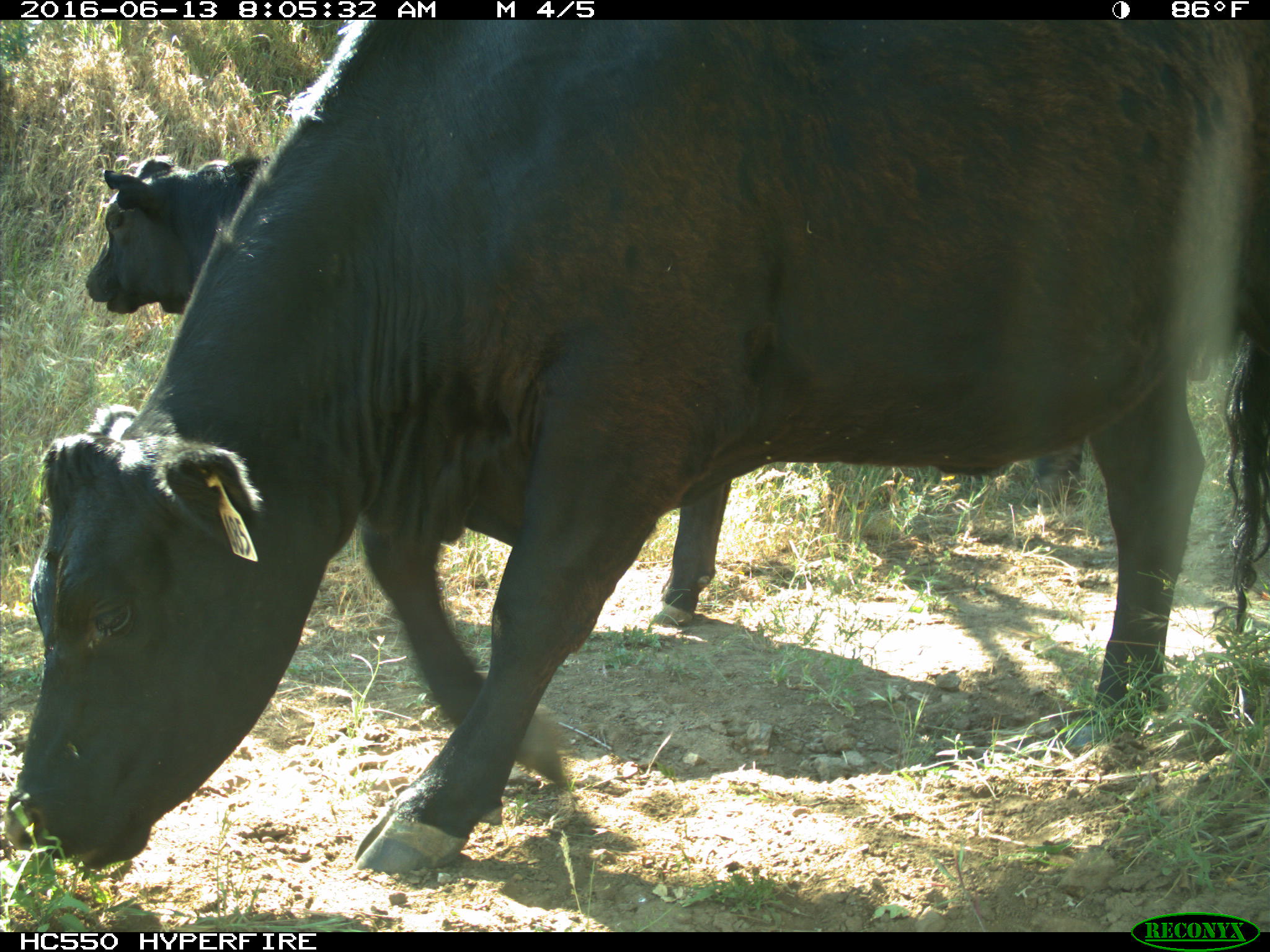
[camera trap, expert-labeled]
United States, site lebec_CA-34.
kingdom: Animalia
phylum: Chordata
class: Mammalia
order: Artiodactyla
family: Bovidae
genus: Bos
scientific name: Bos taurus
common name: domestic cow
Bos taurus (domestic cow).